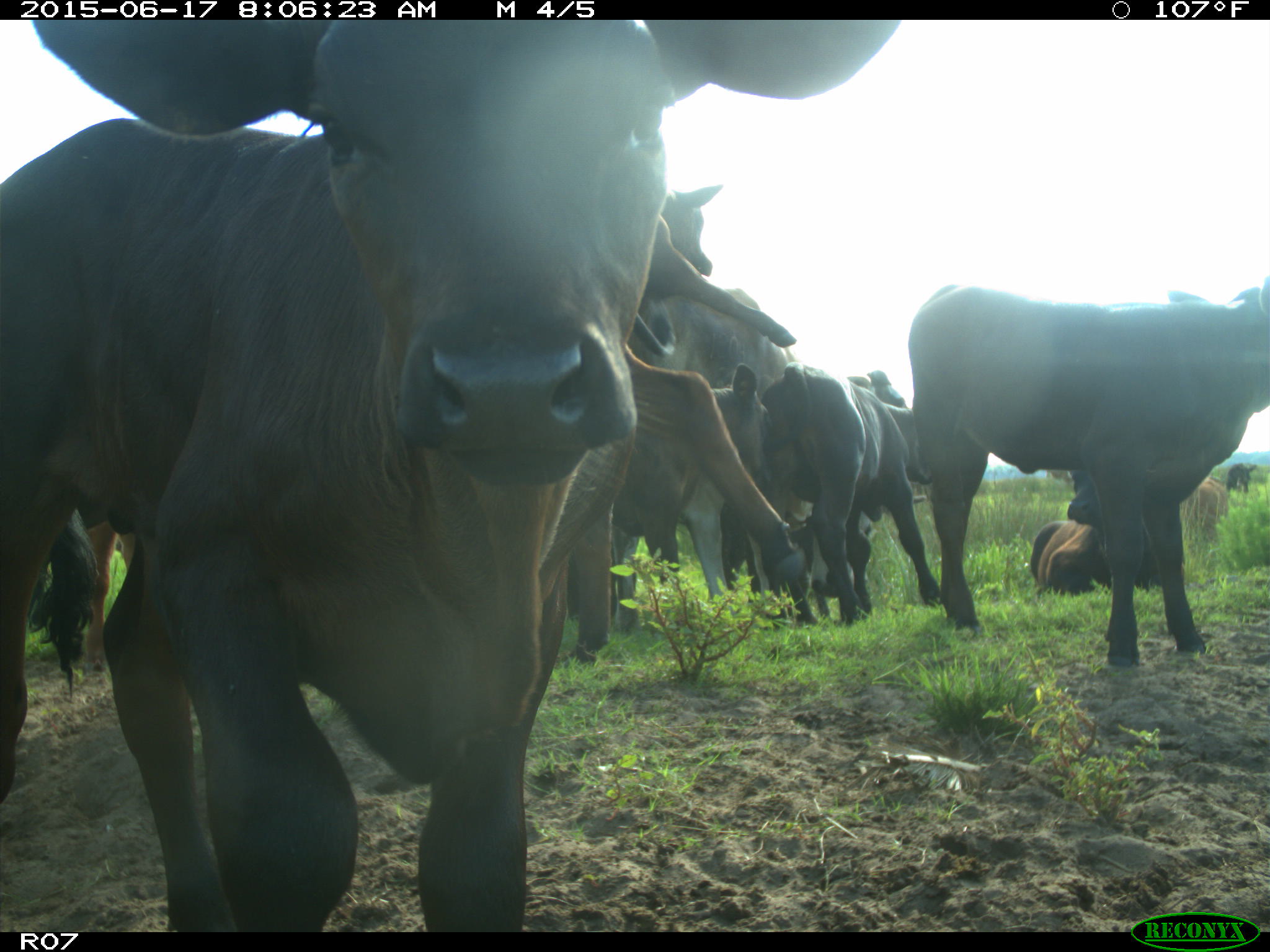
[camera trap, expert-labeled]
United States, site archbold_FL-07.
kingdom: Animalia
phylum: Chordata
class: Mammalia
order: Artiodactyla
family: Bovidae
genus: Bos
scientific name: Bos taurus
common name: domestic cow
Bos taurus (domestic cow).